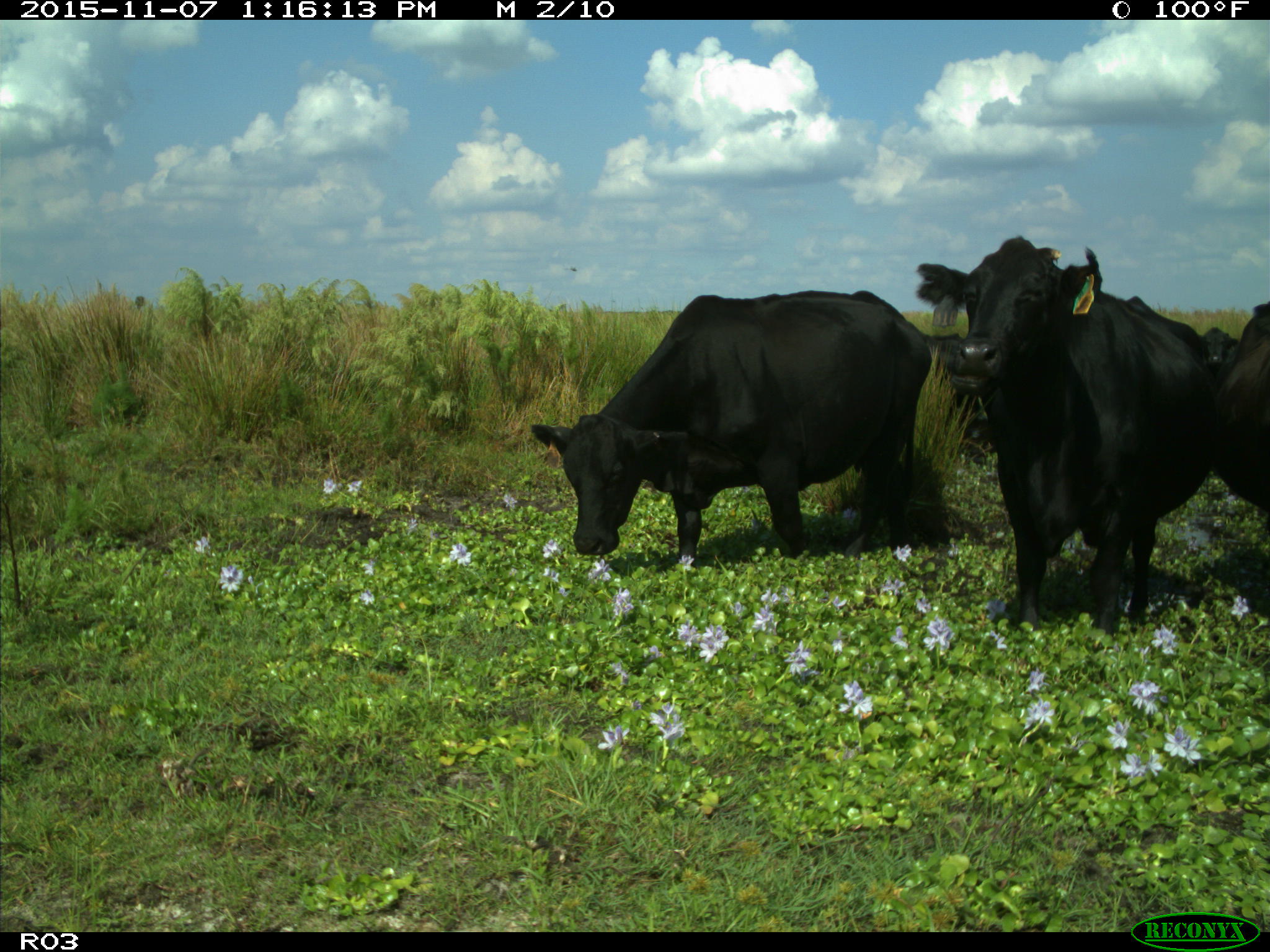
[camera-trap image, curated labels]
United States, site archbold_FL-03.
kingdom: Animalia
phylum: Chordata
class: Mammalia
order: Artiodactyla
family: Bovidae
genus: Bos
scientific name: Bos taurus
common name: domestic cow